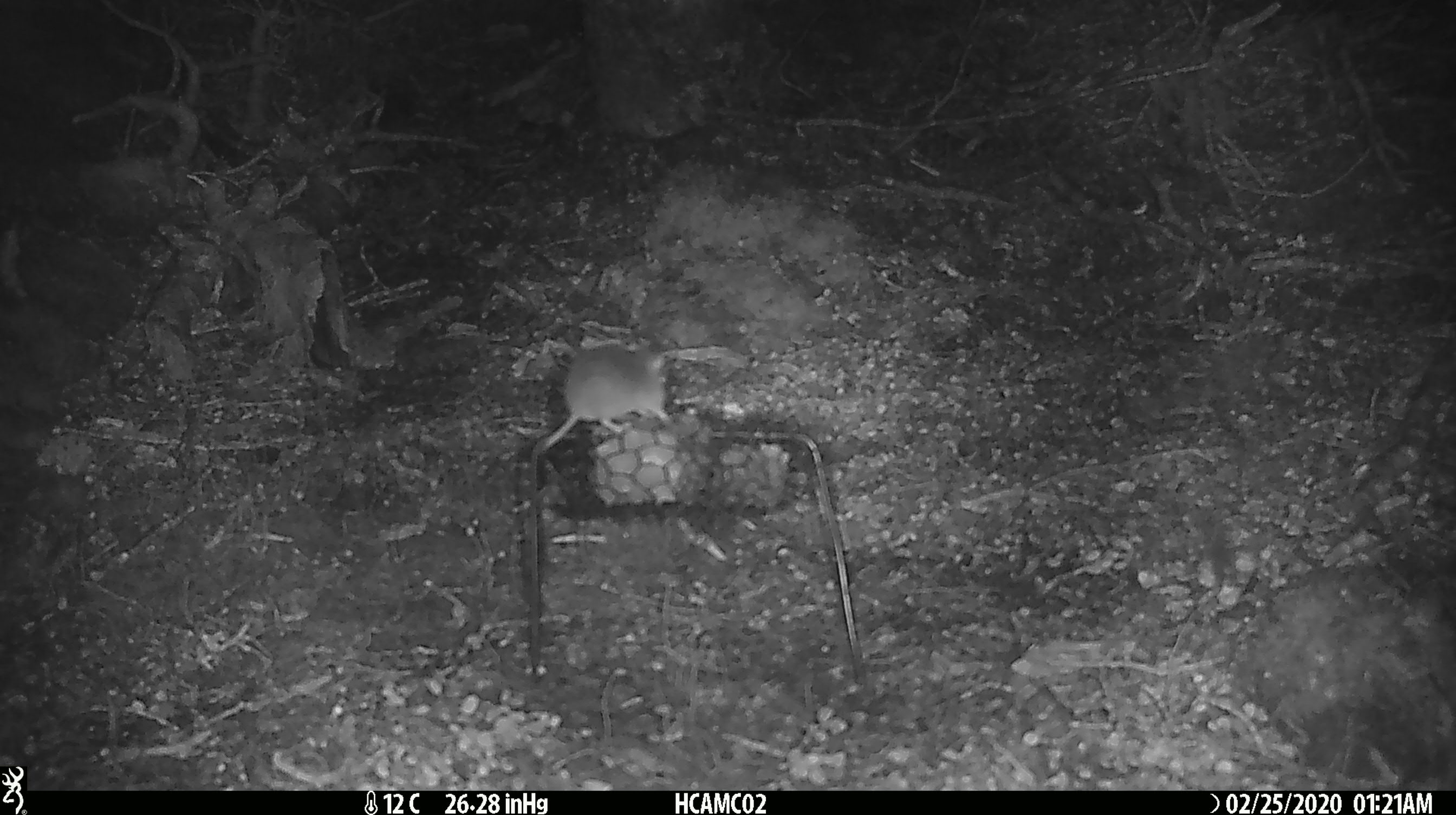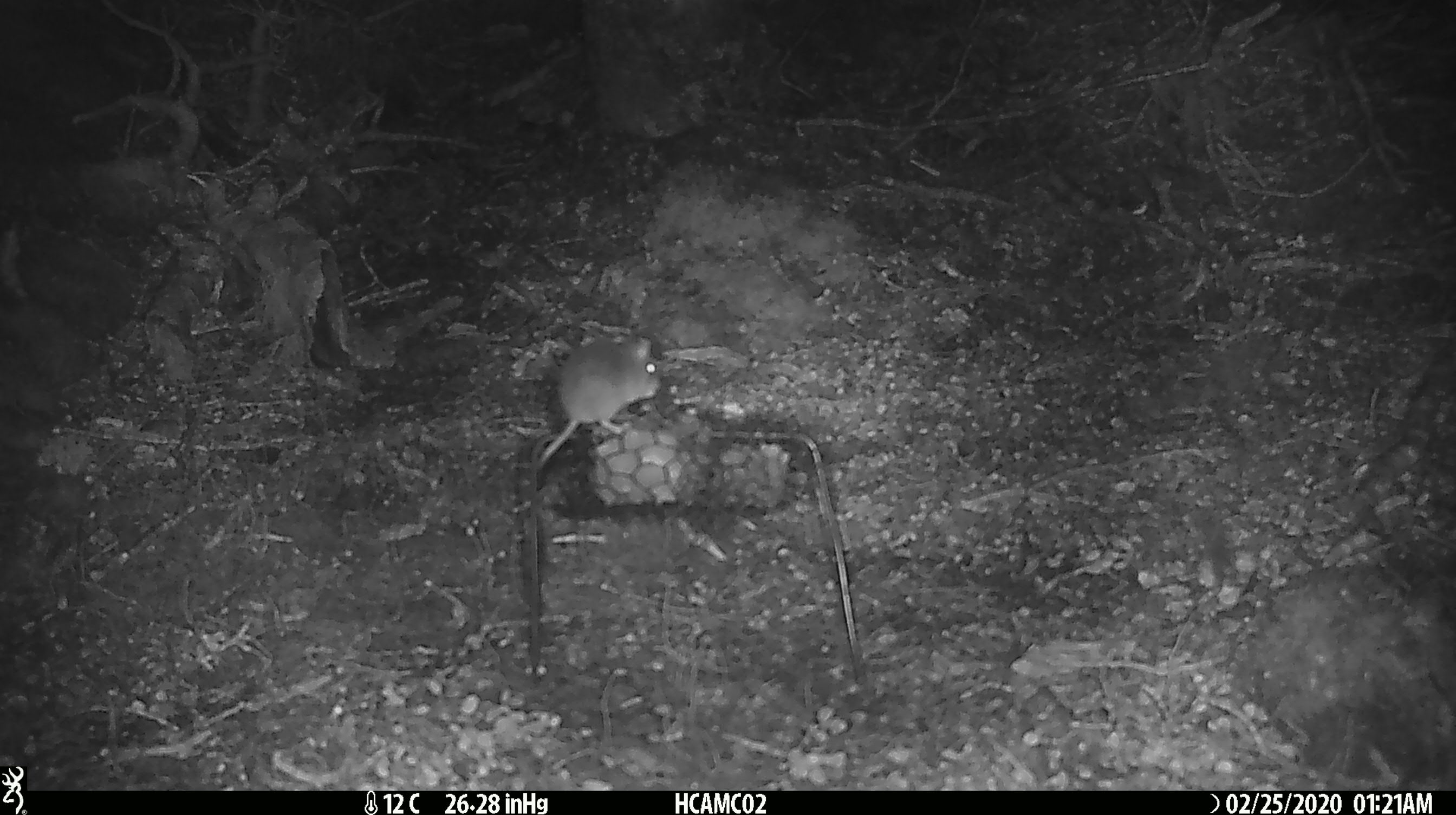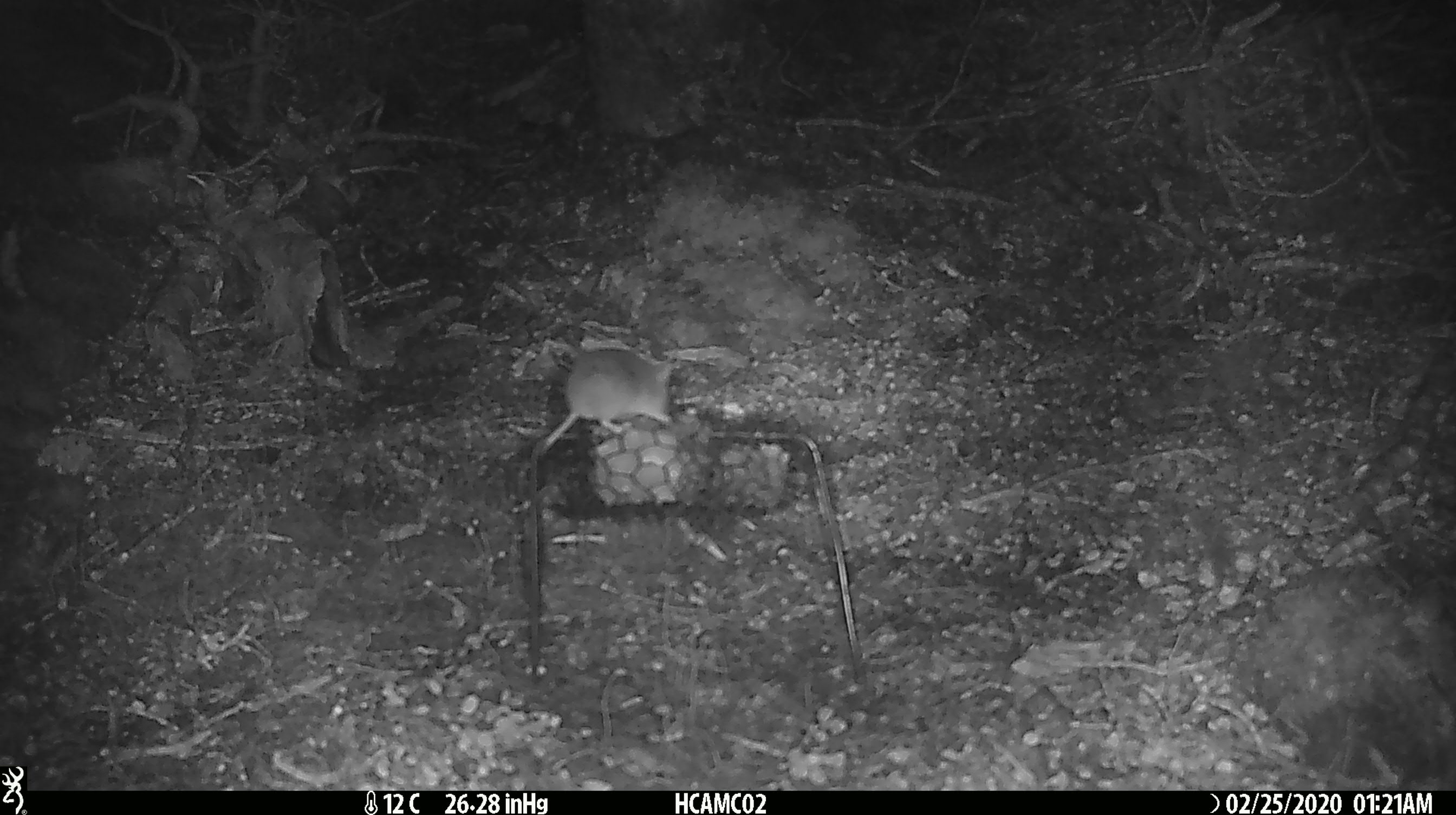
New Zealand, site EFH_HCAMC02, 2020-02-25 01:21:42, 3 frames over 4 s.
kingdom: Animalia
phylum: Chordata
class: Mammalia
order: Rodentia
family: Muridae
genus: Mus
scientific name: Mus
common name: mouse